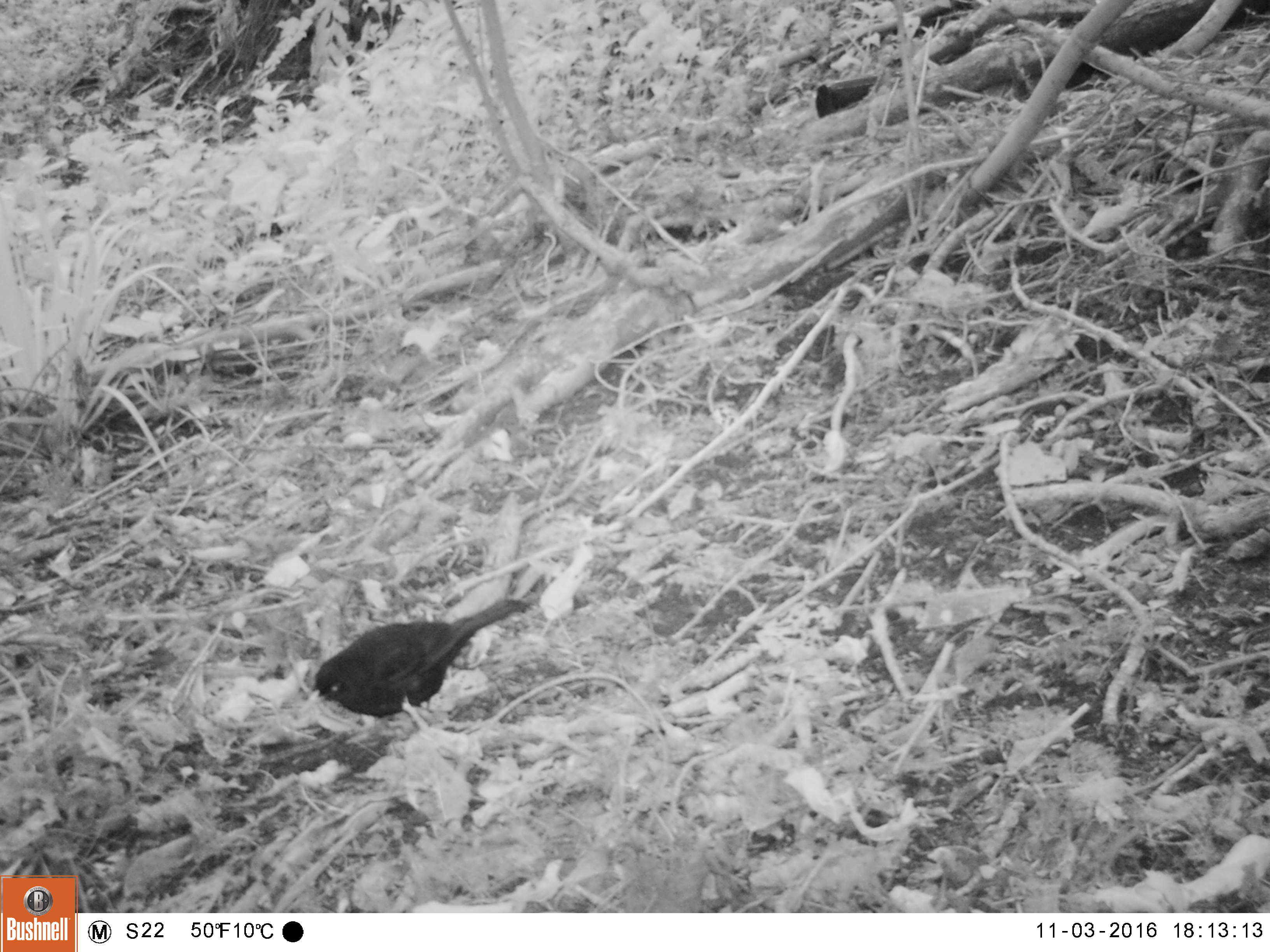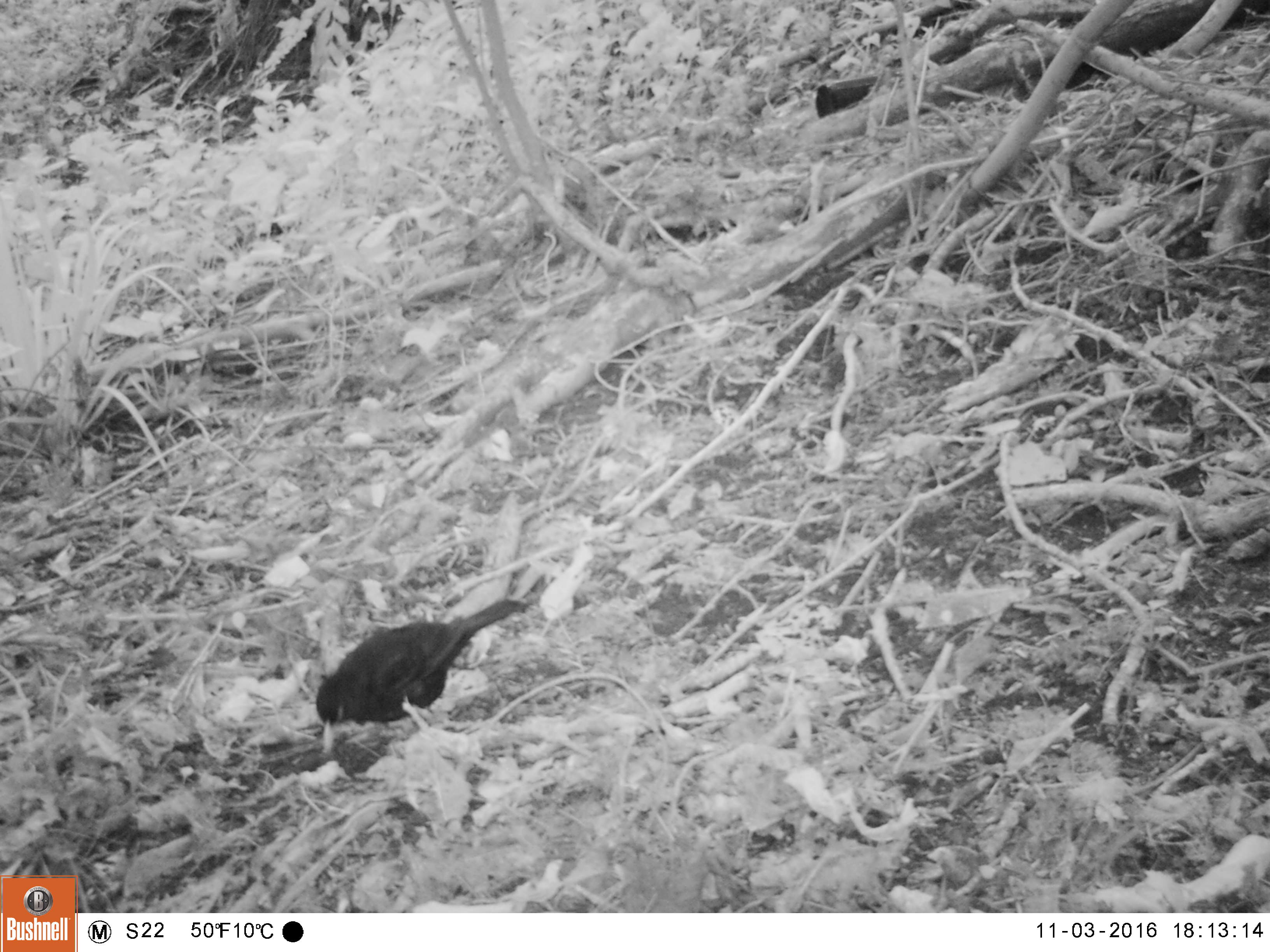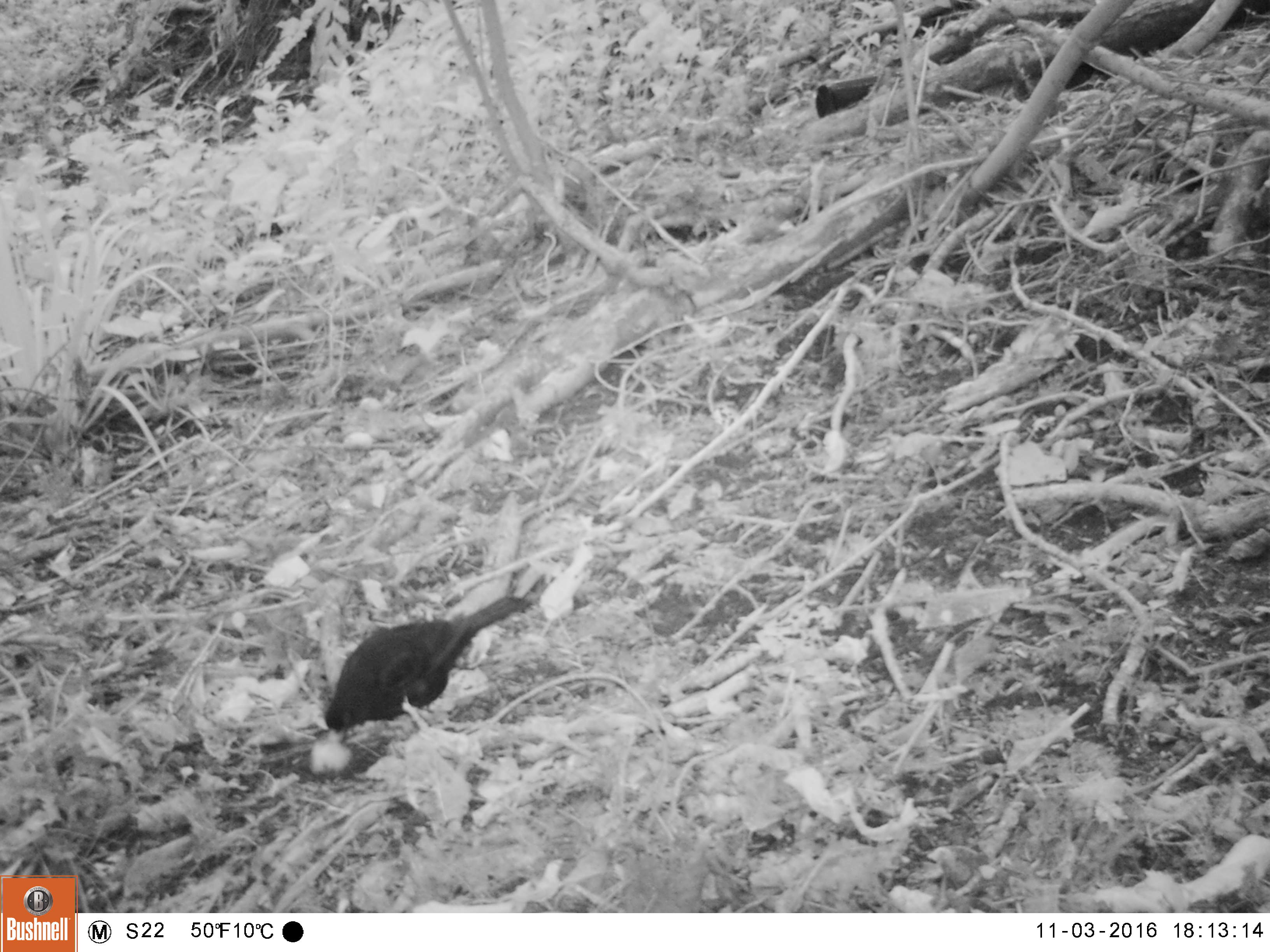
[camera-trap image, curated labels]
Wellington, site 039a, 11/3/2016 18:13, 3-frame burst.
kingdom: Animalia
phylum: Chordata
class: Aves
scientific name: Aves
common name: bird